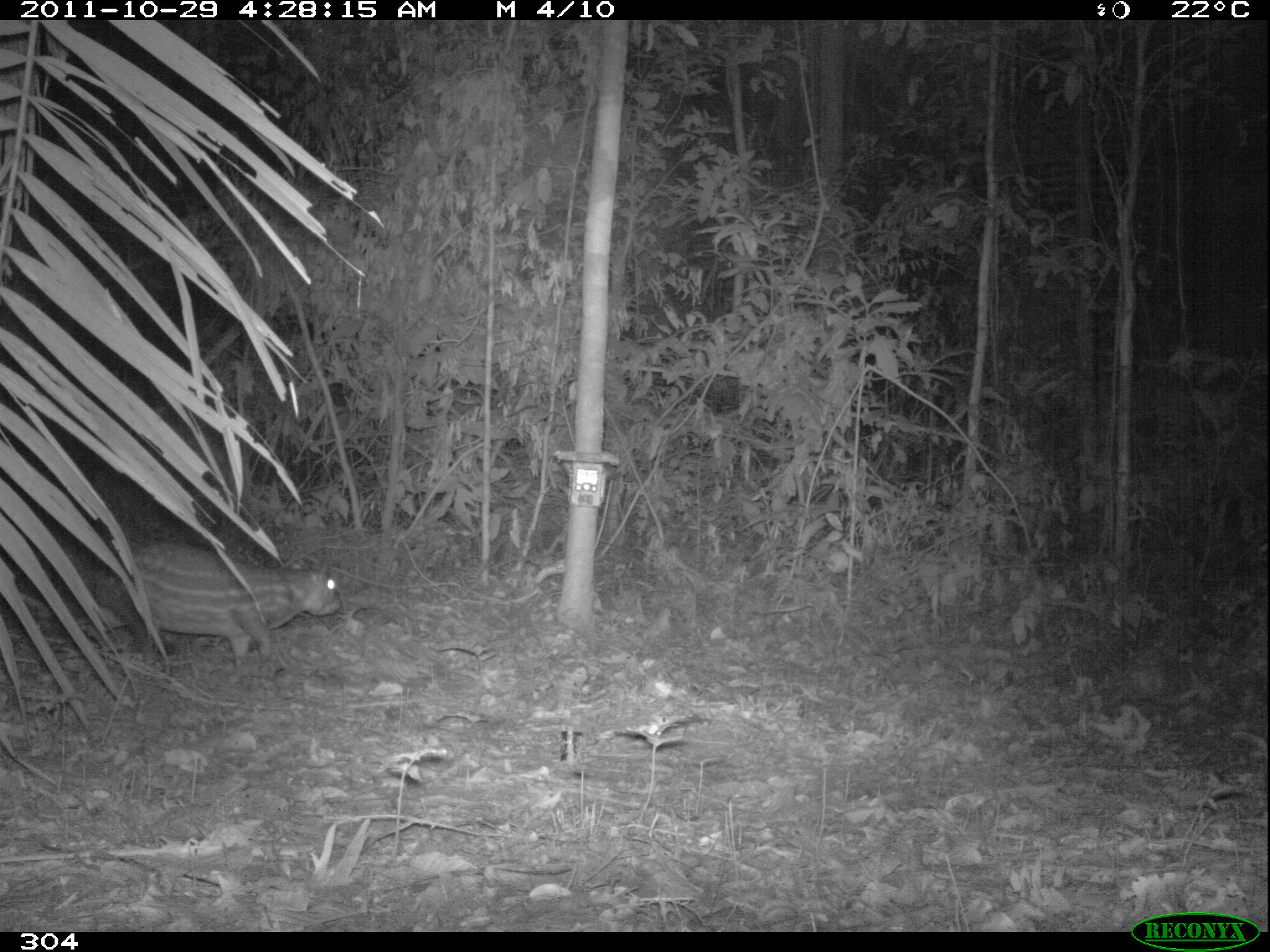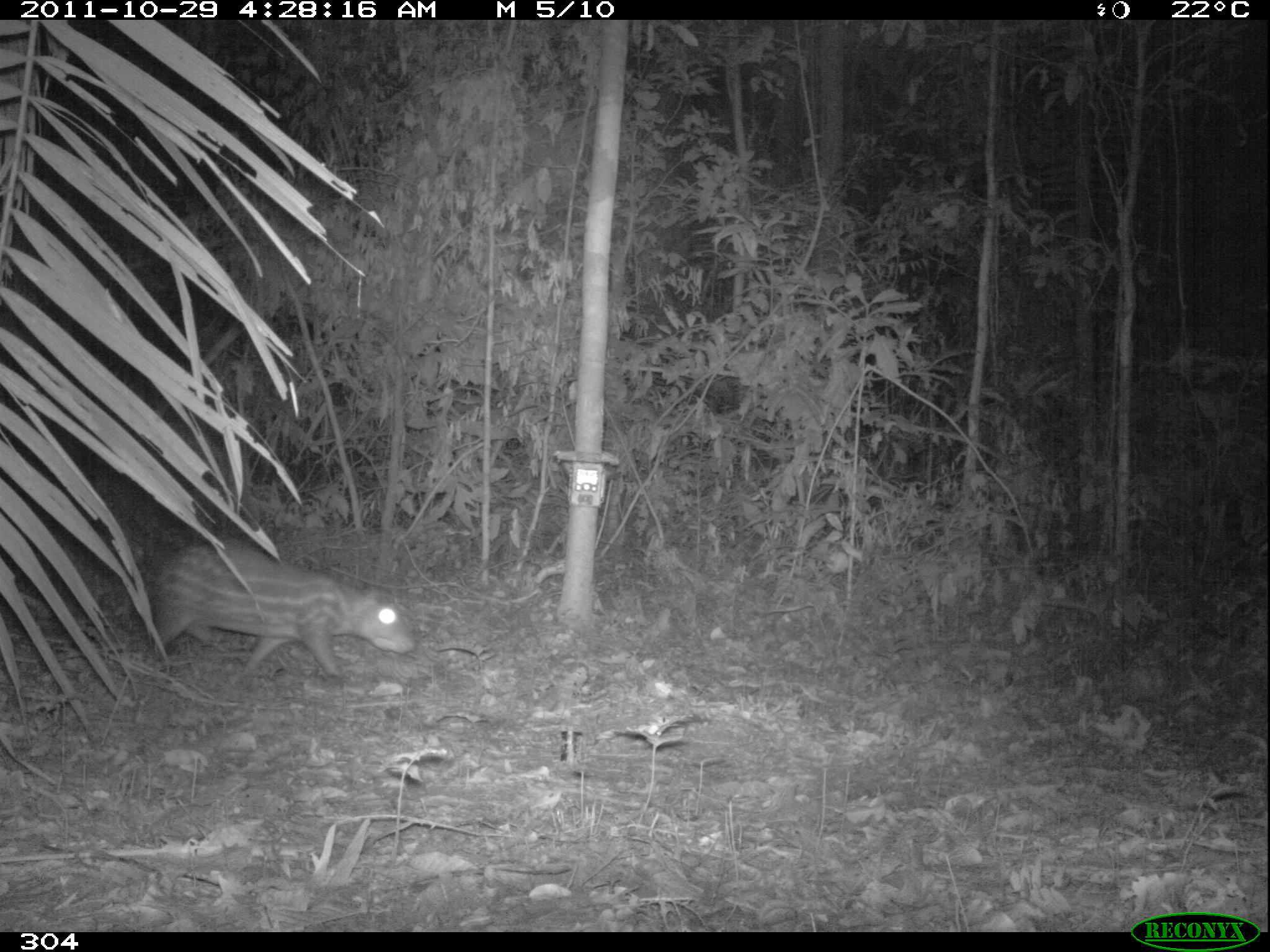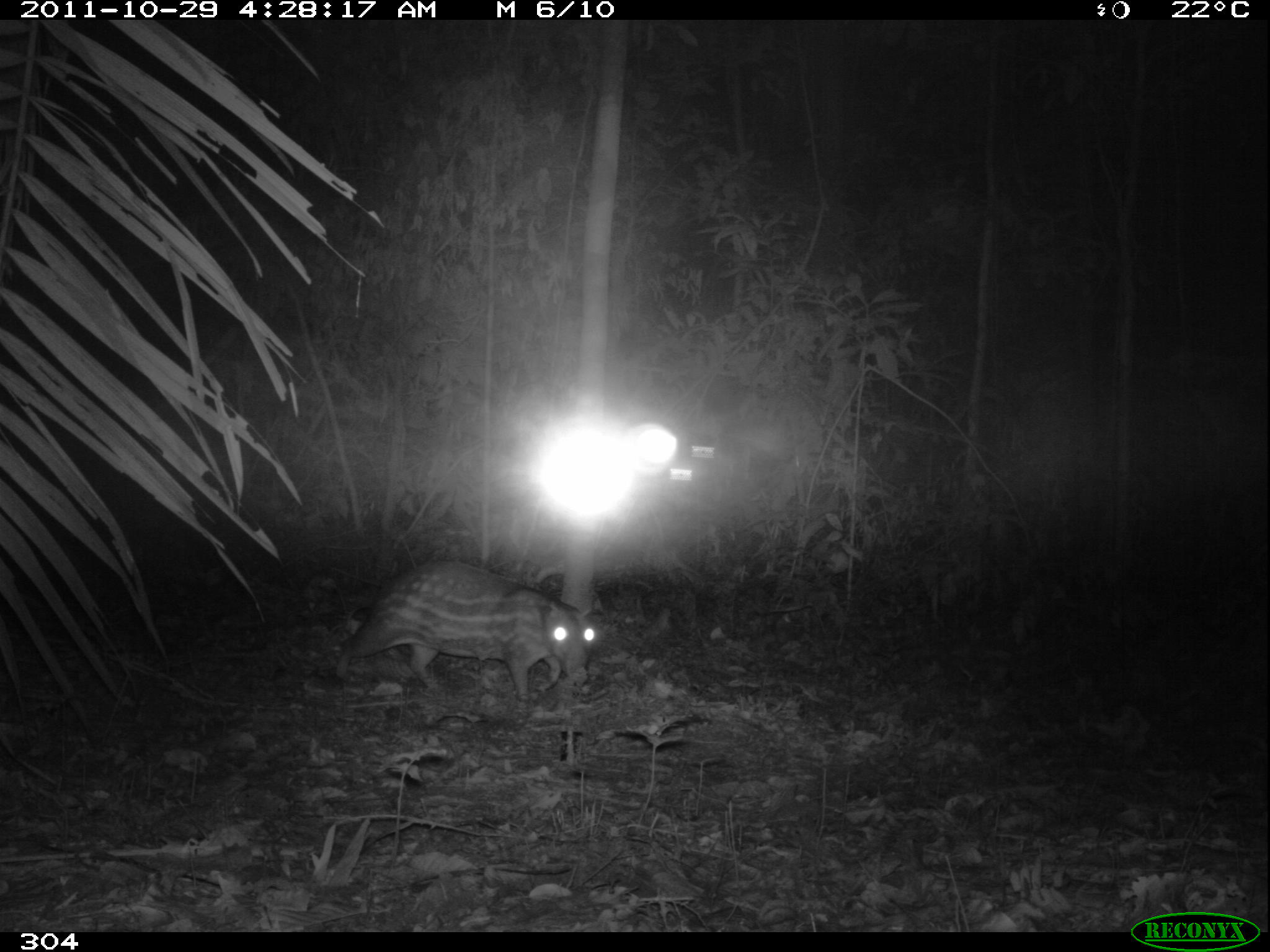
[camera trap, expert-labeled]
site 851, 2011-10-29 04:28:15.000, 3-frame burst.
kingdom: Animalia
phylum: Chordata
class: Mammalia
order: Rodentia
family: Cuniculidae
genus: Cuniculus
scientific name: Cuniculus paca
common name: spotted paca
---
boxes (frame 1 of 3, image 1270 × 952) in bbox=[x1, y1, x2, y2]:
cuniculus paca: bbox=[59, 539, 344, 673]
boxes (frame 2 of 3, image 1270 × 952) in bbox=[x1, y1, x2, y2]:
cuniculus paca: bbox=[143, 541, 416, 672]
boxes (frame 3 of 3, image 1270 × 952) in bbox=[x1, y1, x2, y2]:
cuniculus paca: bbox=[334, 557, 604, 701]